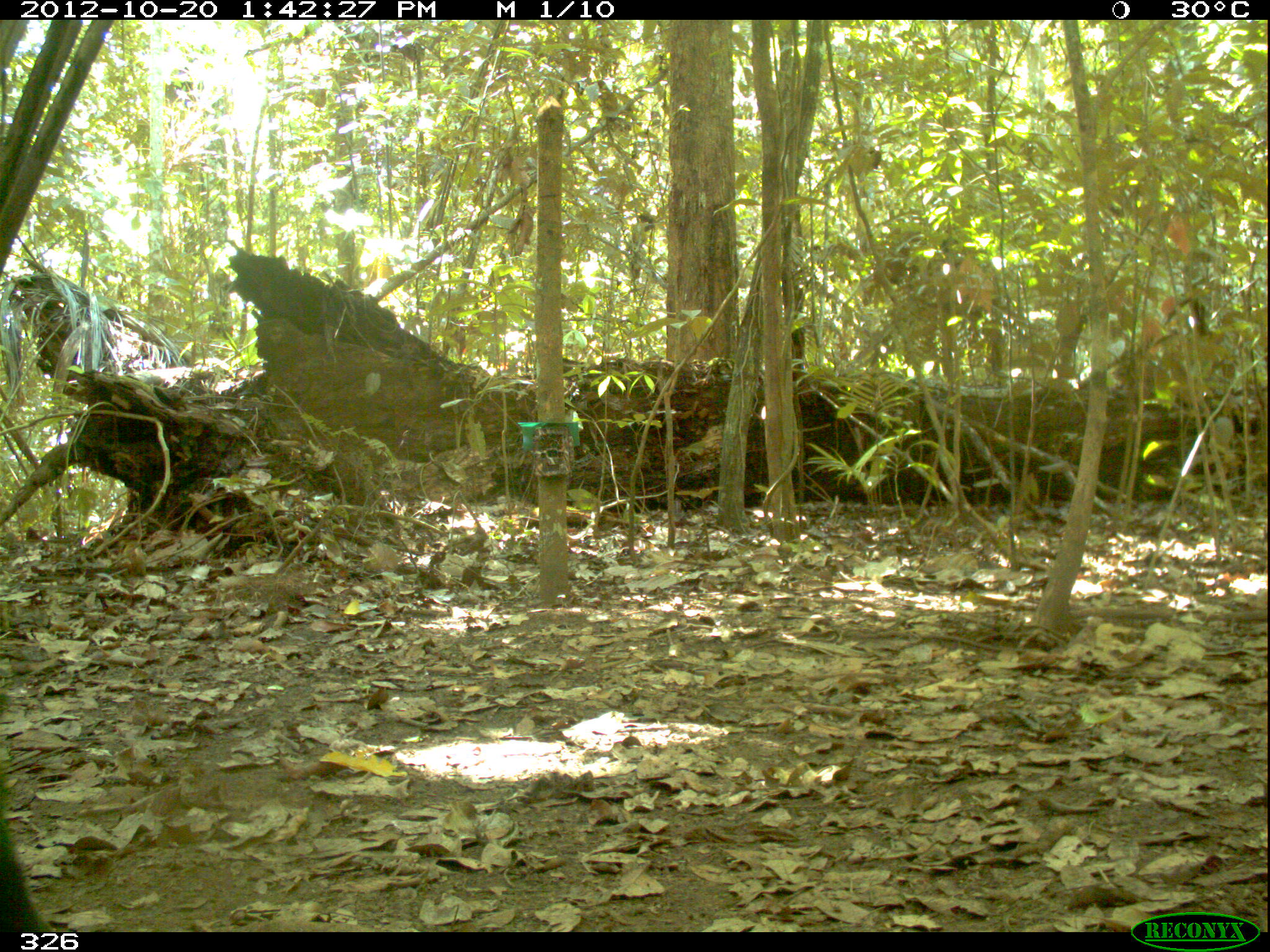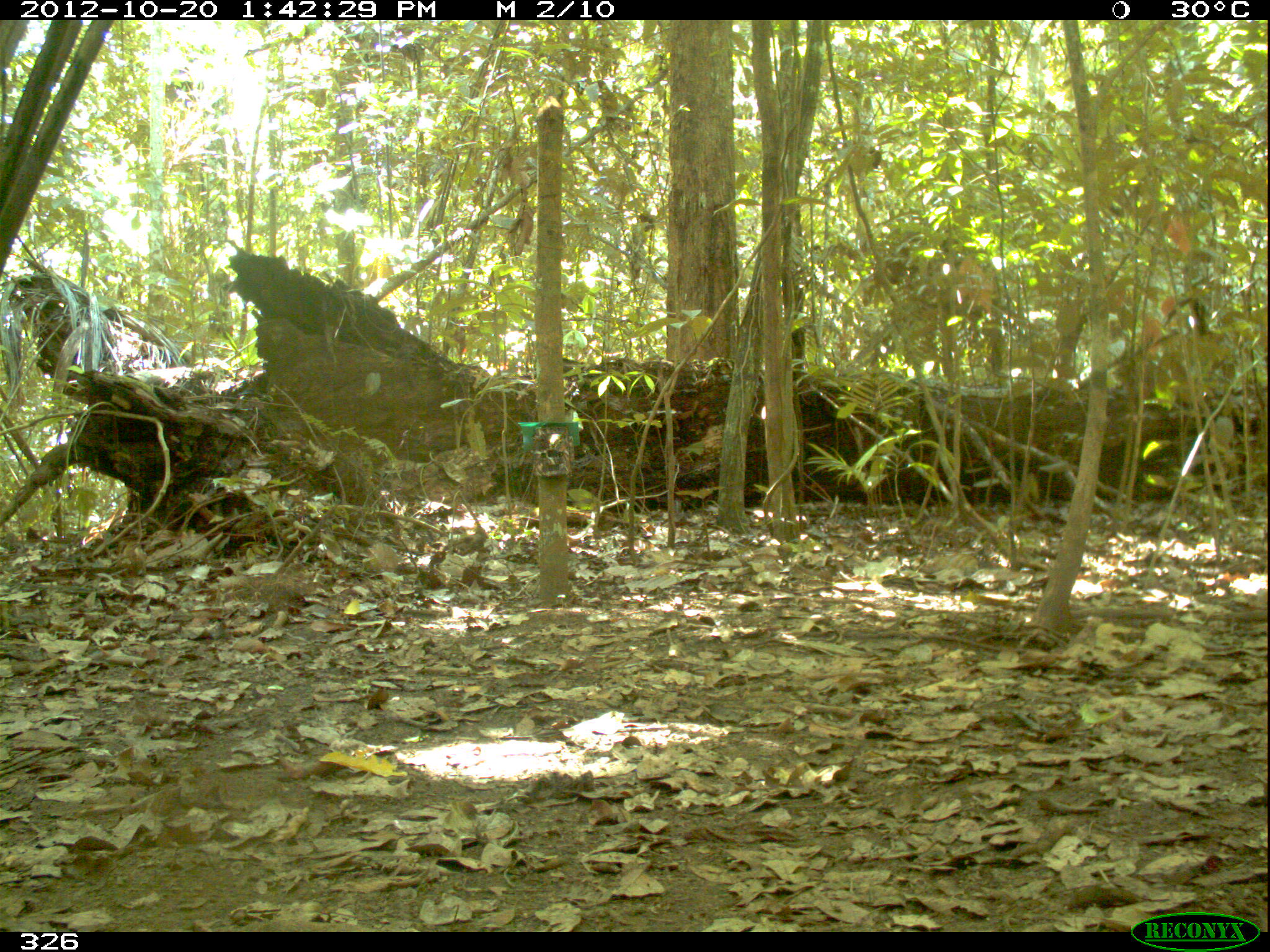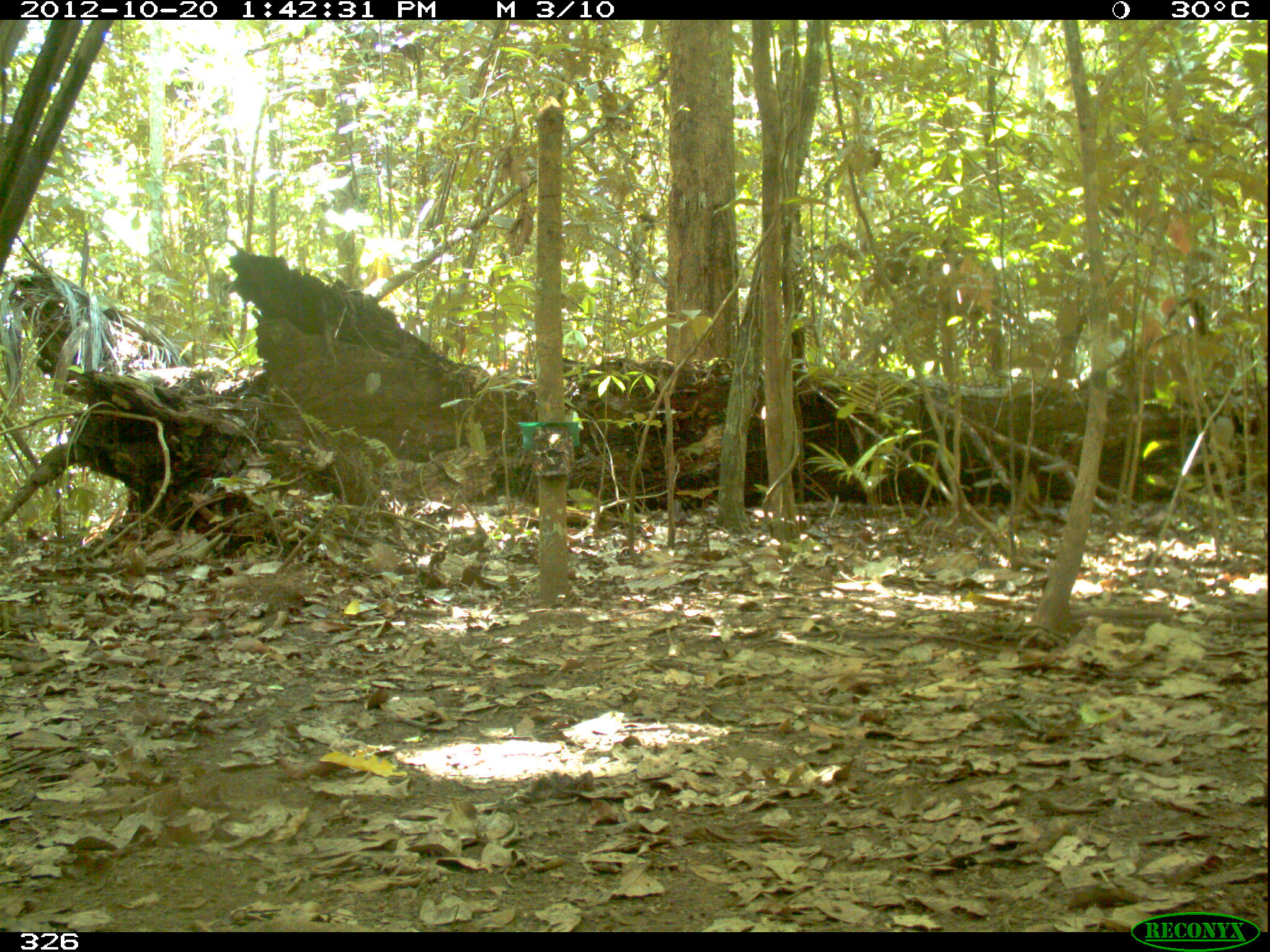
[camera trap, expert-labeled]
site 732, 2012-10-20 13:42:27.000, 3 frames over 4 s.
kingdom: Animalia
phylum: Chordata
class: Mammalia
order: Artiodactyla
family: Tayassuidae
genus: Tayassu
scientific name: Tayassu pecari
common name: white-lipped peccary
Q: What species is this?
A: Tayassu pecari (white-lipped peccary).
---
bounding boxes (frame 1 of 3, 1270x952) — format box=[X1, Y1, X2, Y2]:
tayassu pecari: box=[0, 777, 54, 933]